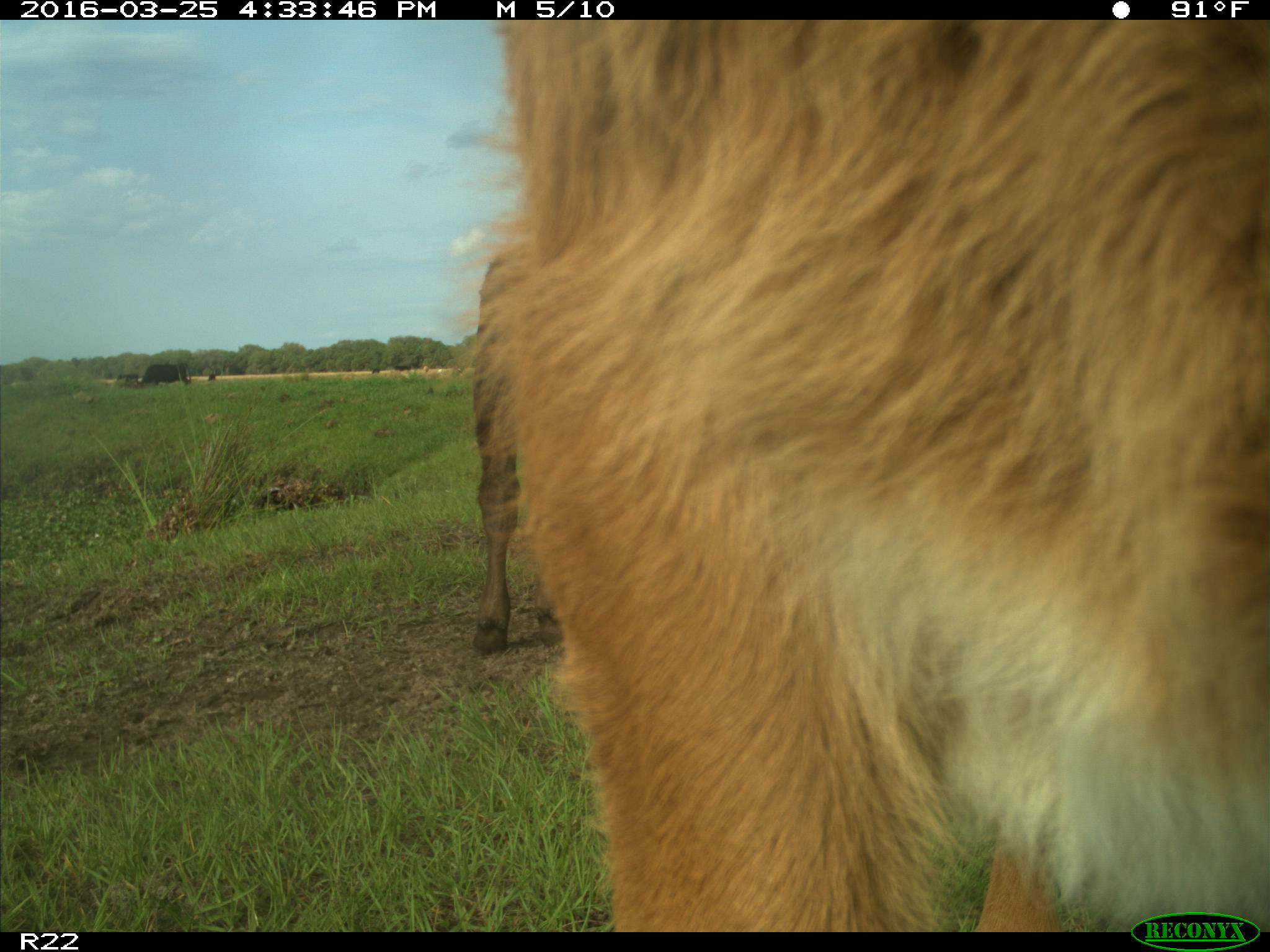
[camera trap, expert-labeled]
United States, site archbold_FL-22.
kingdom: Animalia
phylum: Chordata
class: Mammalia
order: Artiodactyla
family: Bovidae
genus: Bos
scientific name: Bos taurus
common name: domestic cow